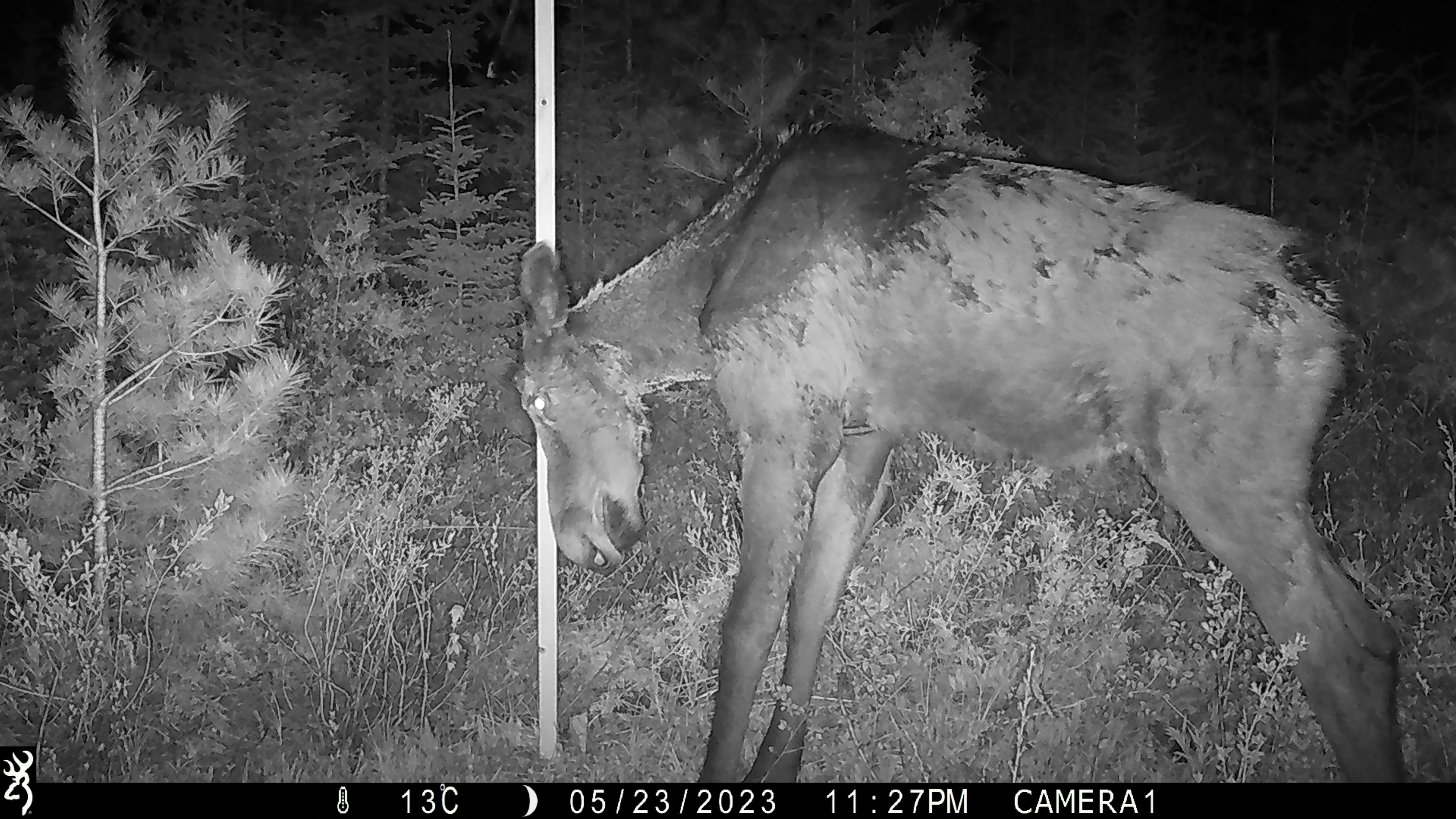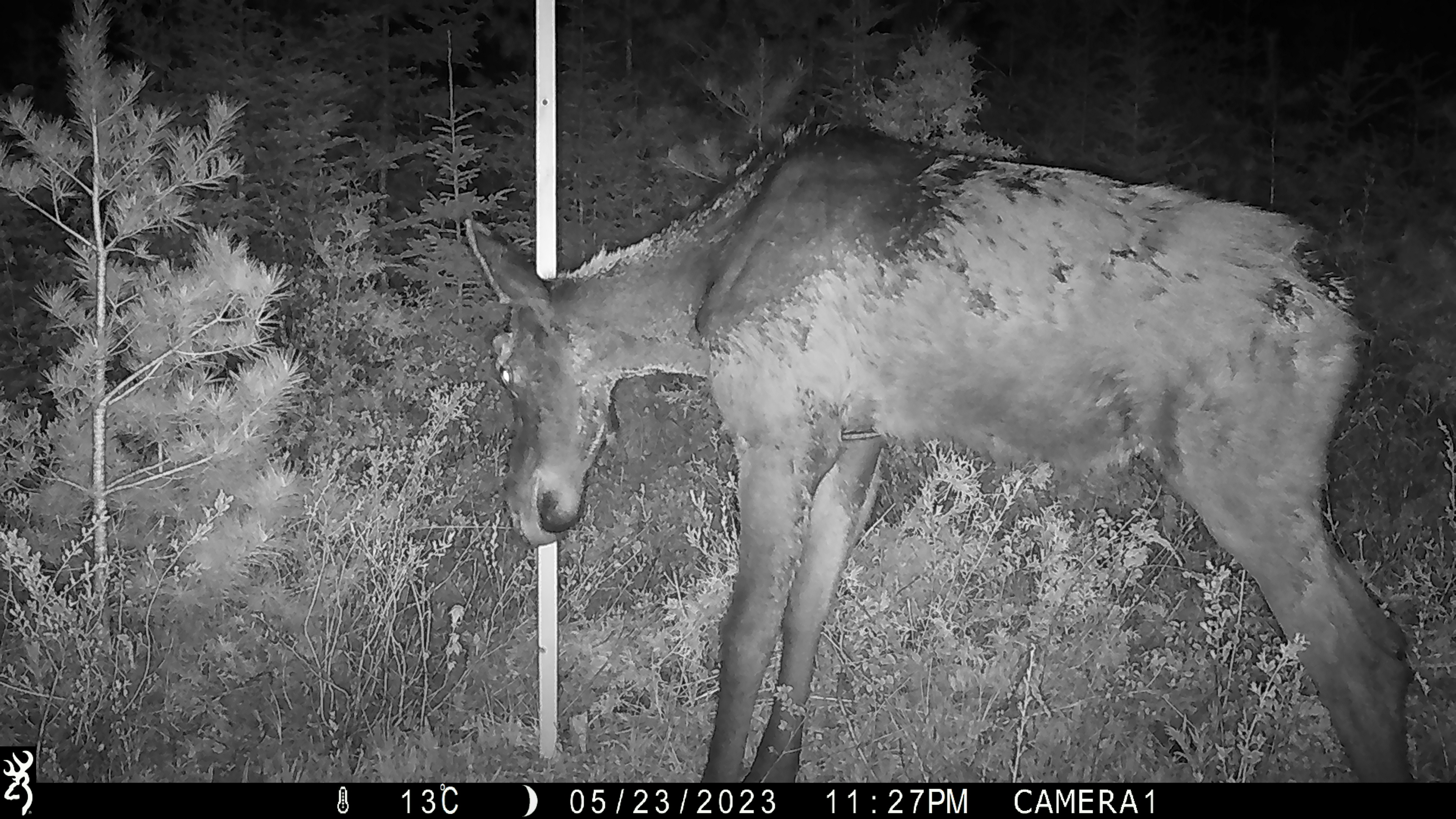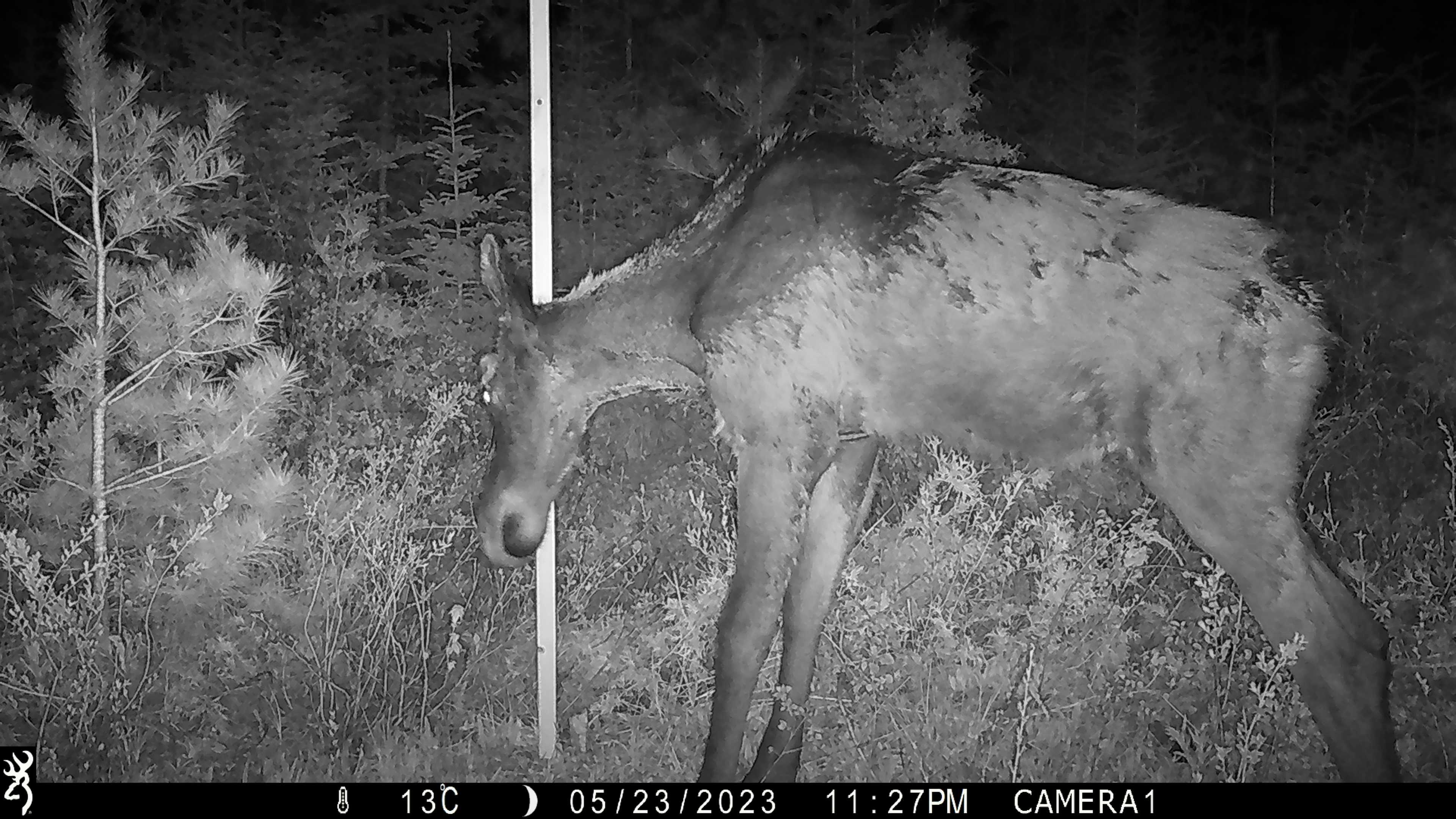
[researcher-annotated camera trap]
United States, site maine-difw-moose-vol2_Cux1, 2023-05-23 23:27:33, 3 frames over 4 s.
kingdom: Animalia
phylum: Chordata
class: Mammalia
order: Artiodactyla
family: Cervidae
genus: Alces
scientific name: Alces alces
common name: moose